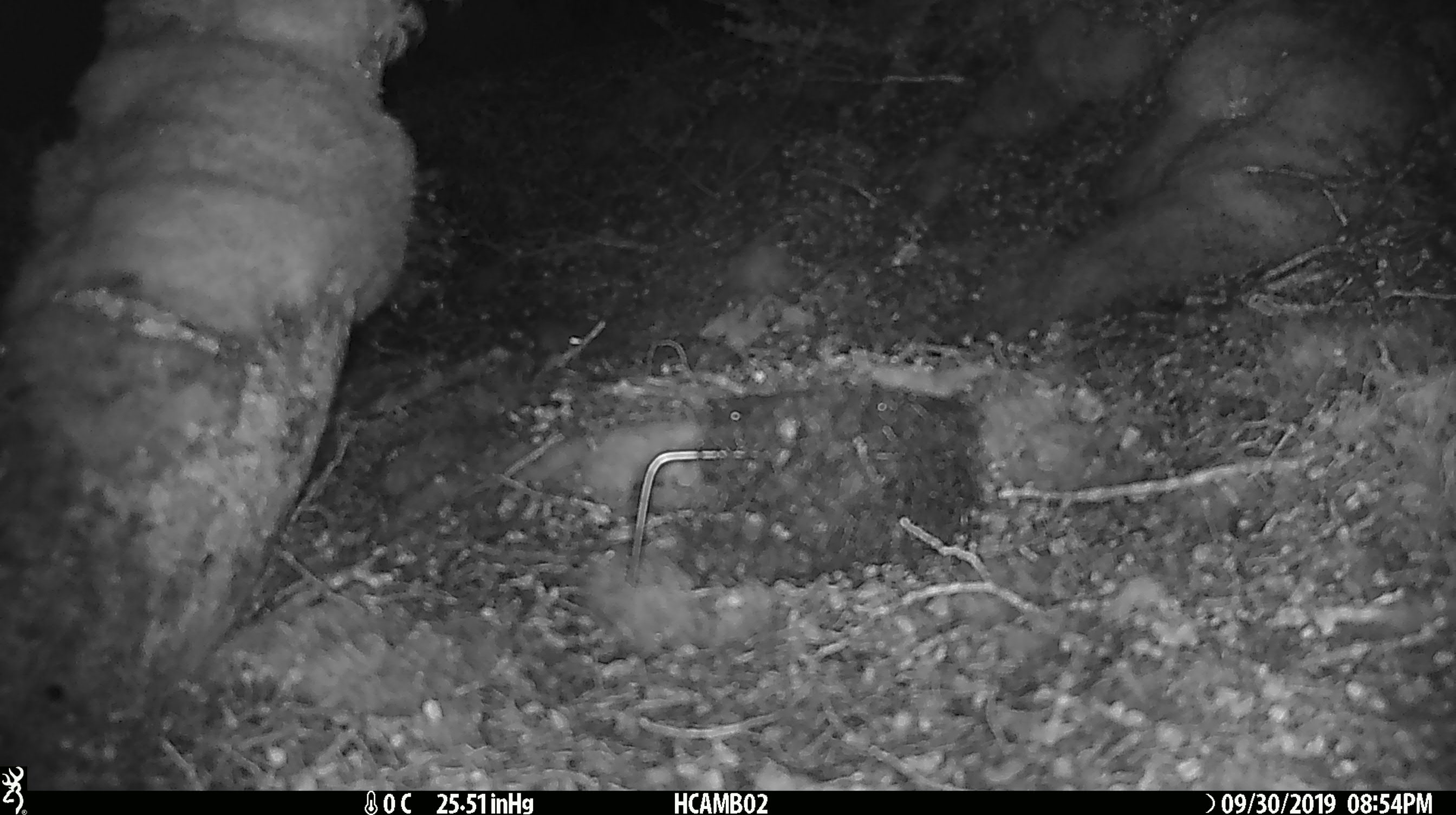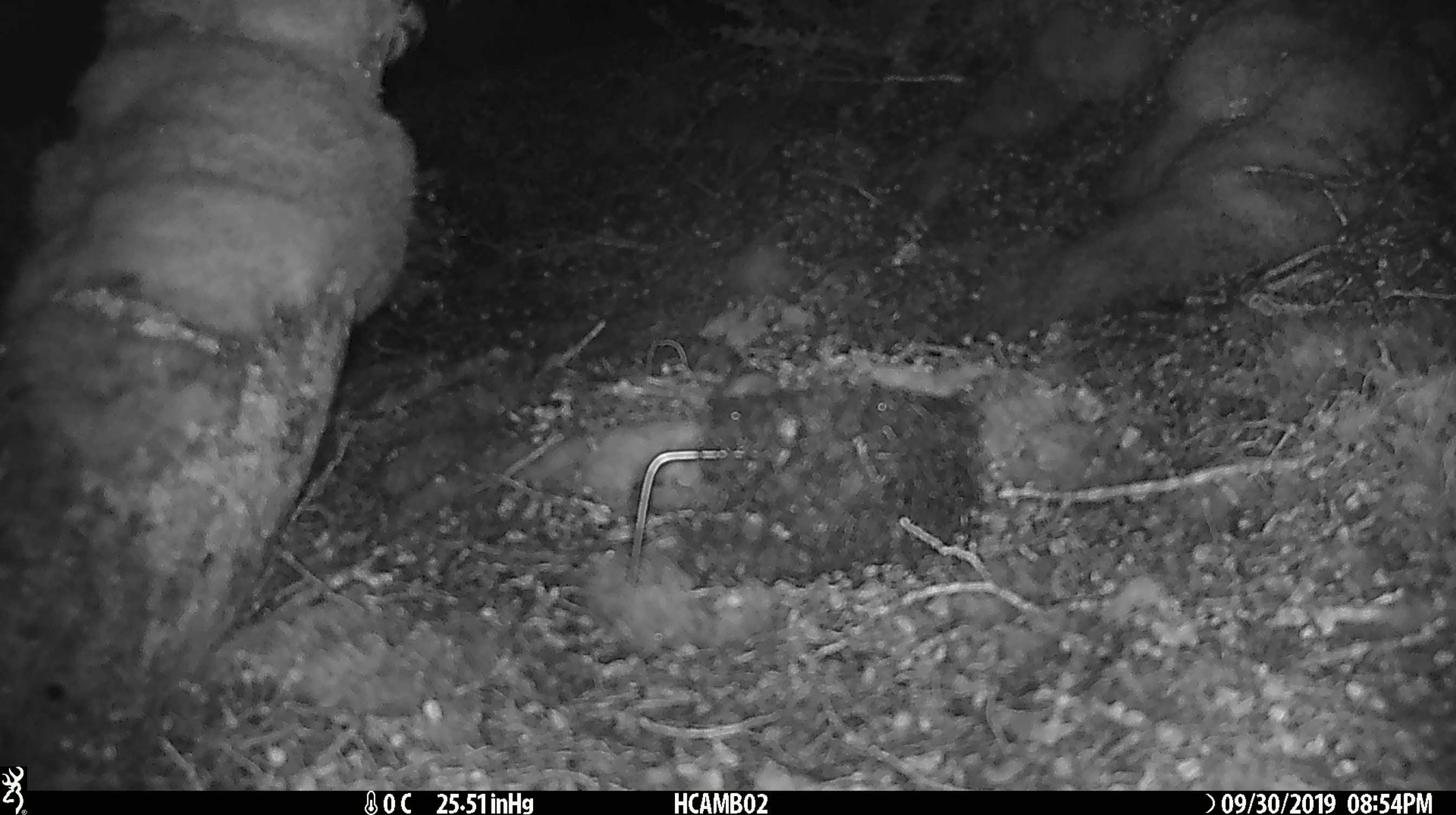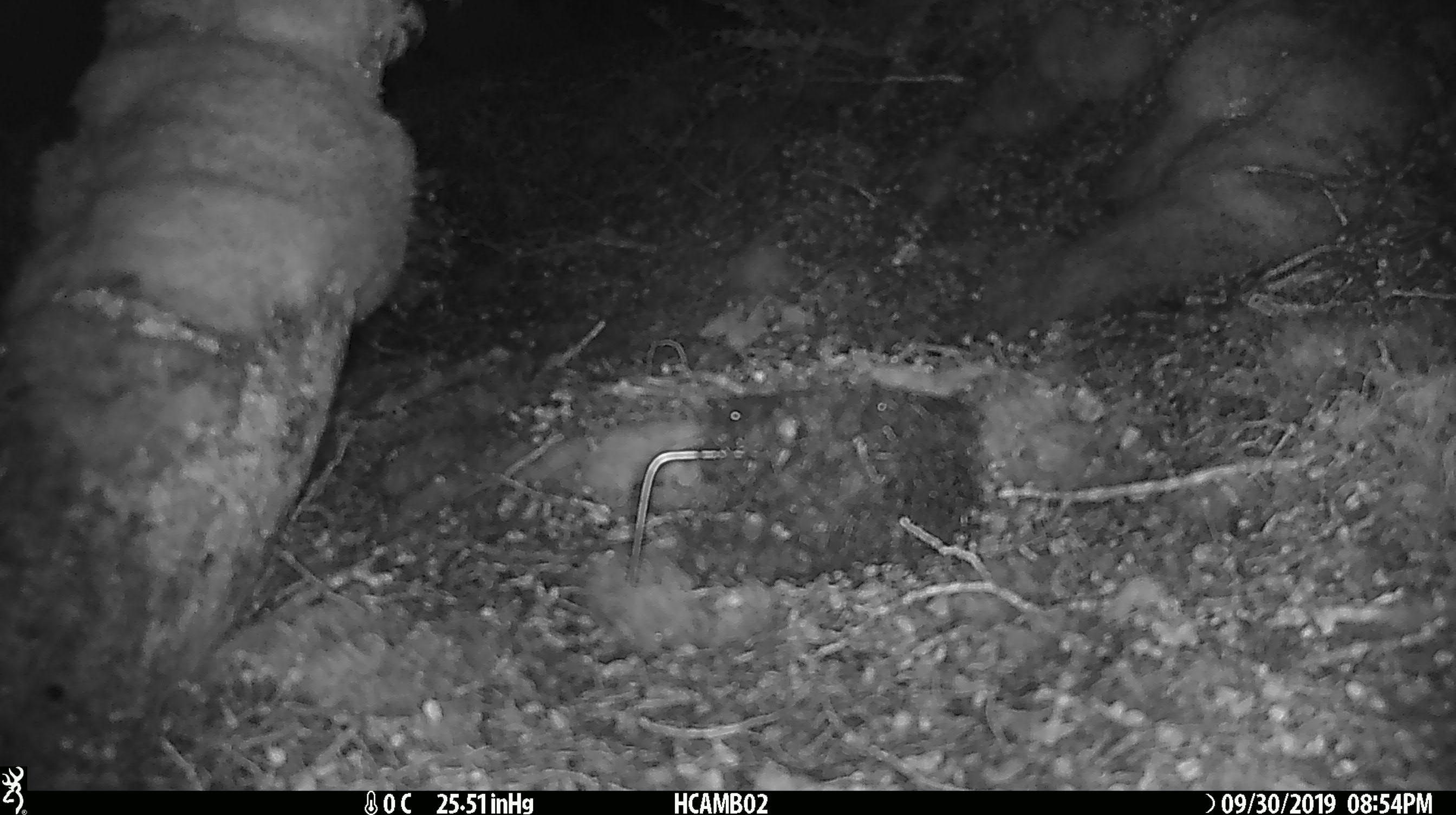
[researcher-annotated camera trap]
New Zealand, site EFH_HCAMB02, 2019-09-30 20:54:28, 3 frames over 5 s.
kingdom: Animalia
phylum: Chordata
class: Mammalia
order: Rodentia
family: Muridae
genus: Mus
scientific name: Mus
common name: mouse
Mouse (Mus).